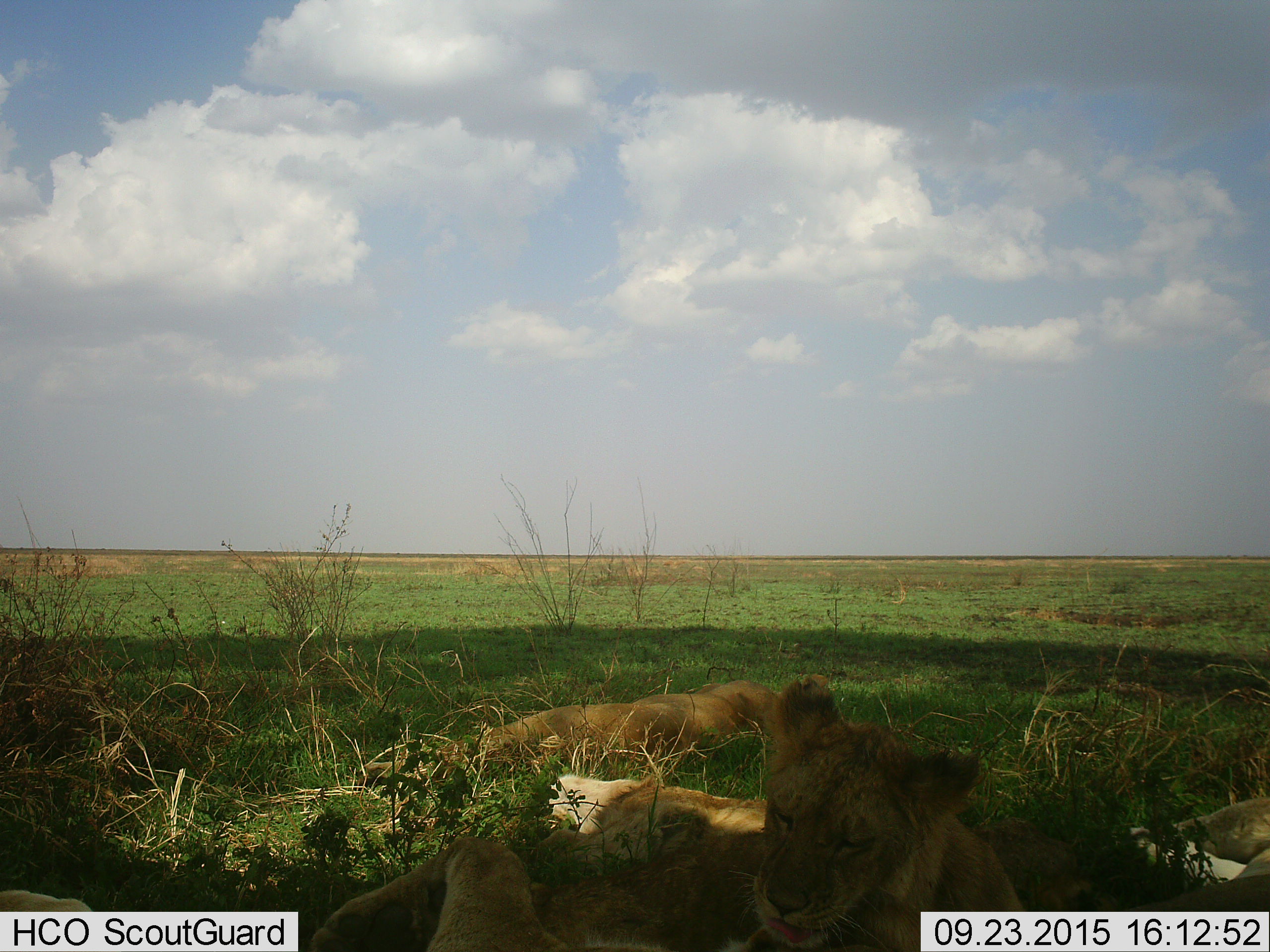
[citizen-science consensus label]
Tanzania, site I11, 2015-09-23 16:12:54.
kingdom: Animalia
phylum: Chordata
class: Mammalia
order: Carnivora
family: Felidae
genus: Panthera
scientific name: Panthera leo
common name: lion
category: lionfemale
Lionfemale (lion) (Panthera leo), count 4. Behavior (volunteer vote fractions): standing 0%, resting 100%, moving 0%, interacting 40%. Young present (vote fraction): 0%. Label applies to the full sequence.